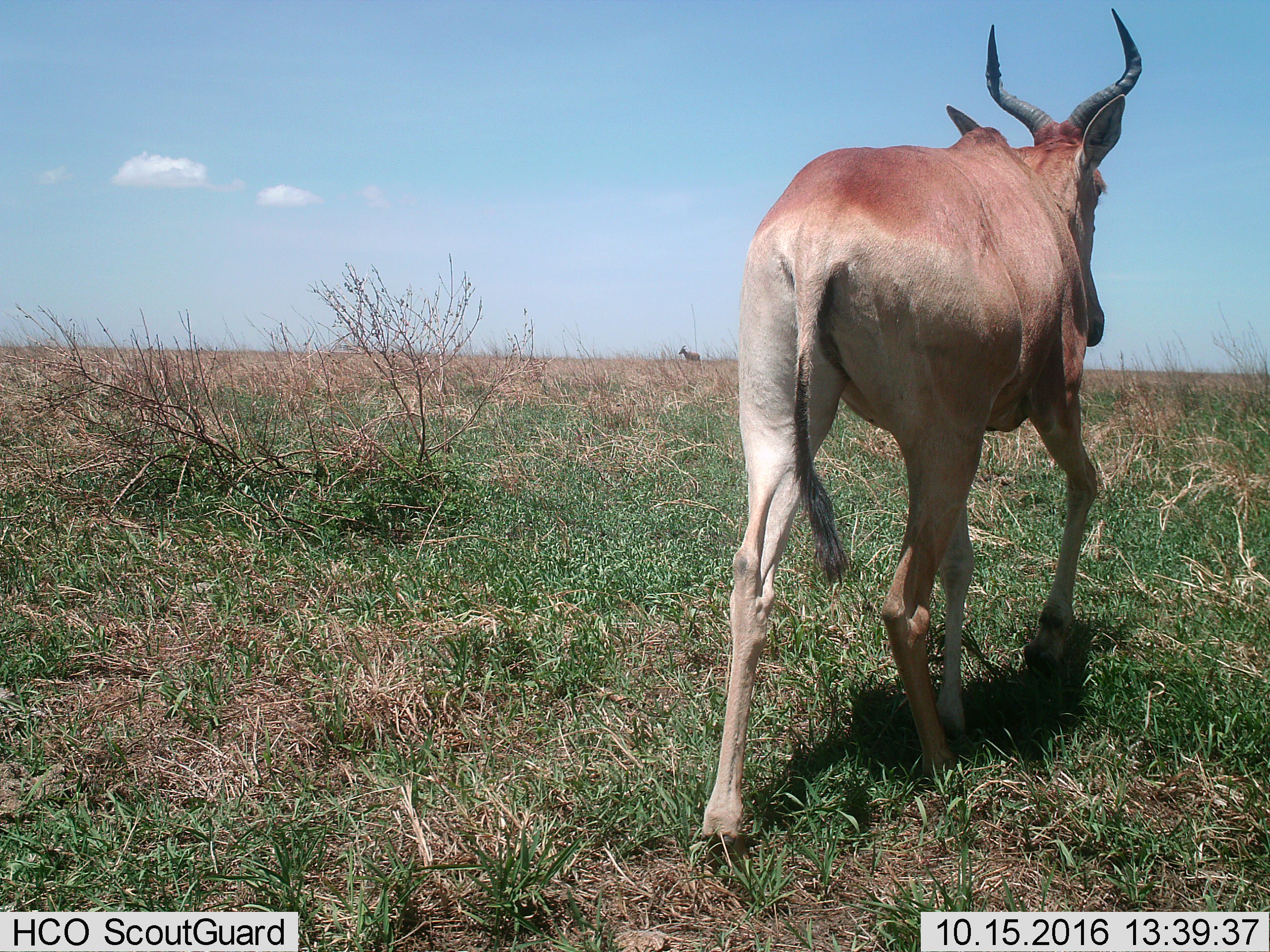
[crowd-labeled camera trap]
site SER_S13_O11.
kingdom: Animalia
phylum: Chordata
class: Mammalia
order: Artiodactyla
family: Bovidae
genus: Alcelaphus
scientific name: Alcelaphus buselaphus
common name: hartebeest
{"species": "hartebeest (Alcelaphus buselaphus)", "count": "1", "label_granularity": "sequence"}